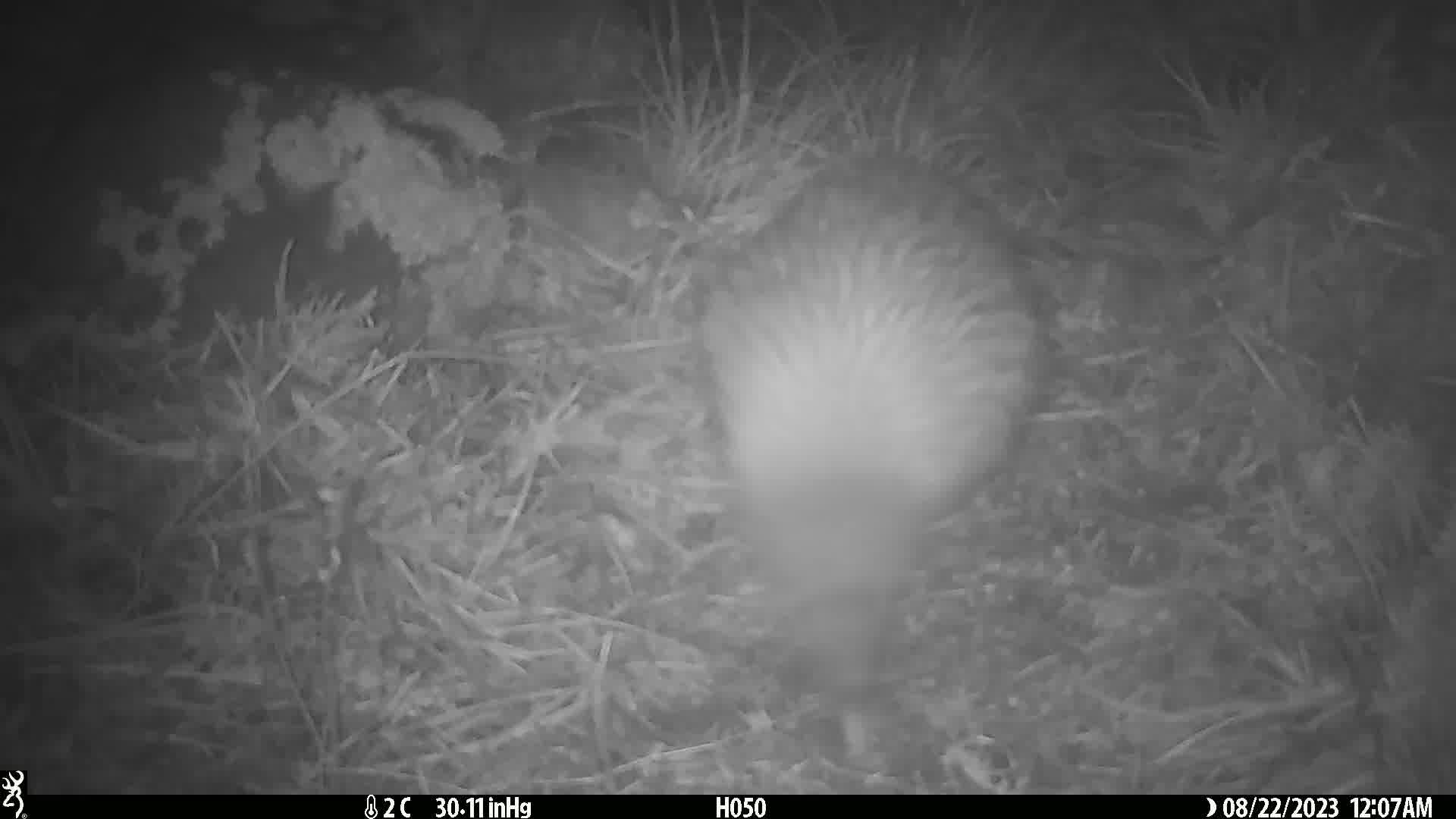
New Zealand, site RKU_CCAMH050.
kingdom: Animalia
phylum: Chordata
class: Aves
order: Apterygiformes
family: Apterygidae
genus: Apteryx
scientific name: Apteryx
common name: kiwi